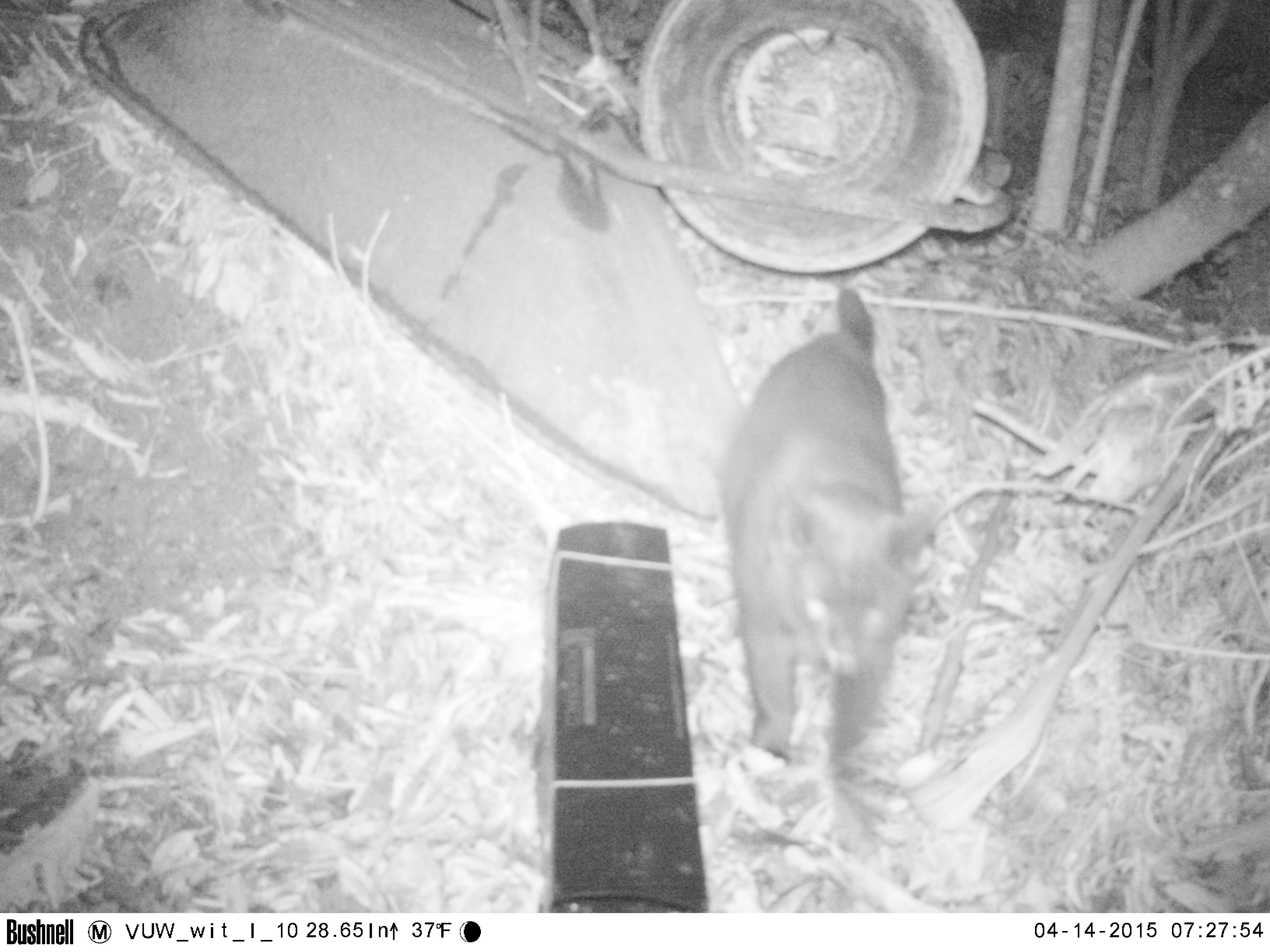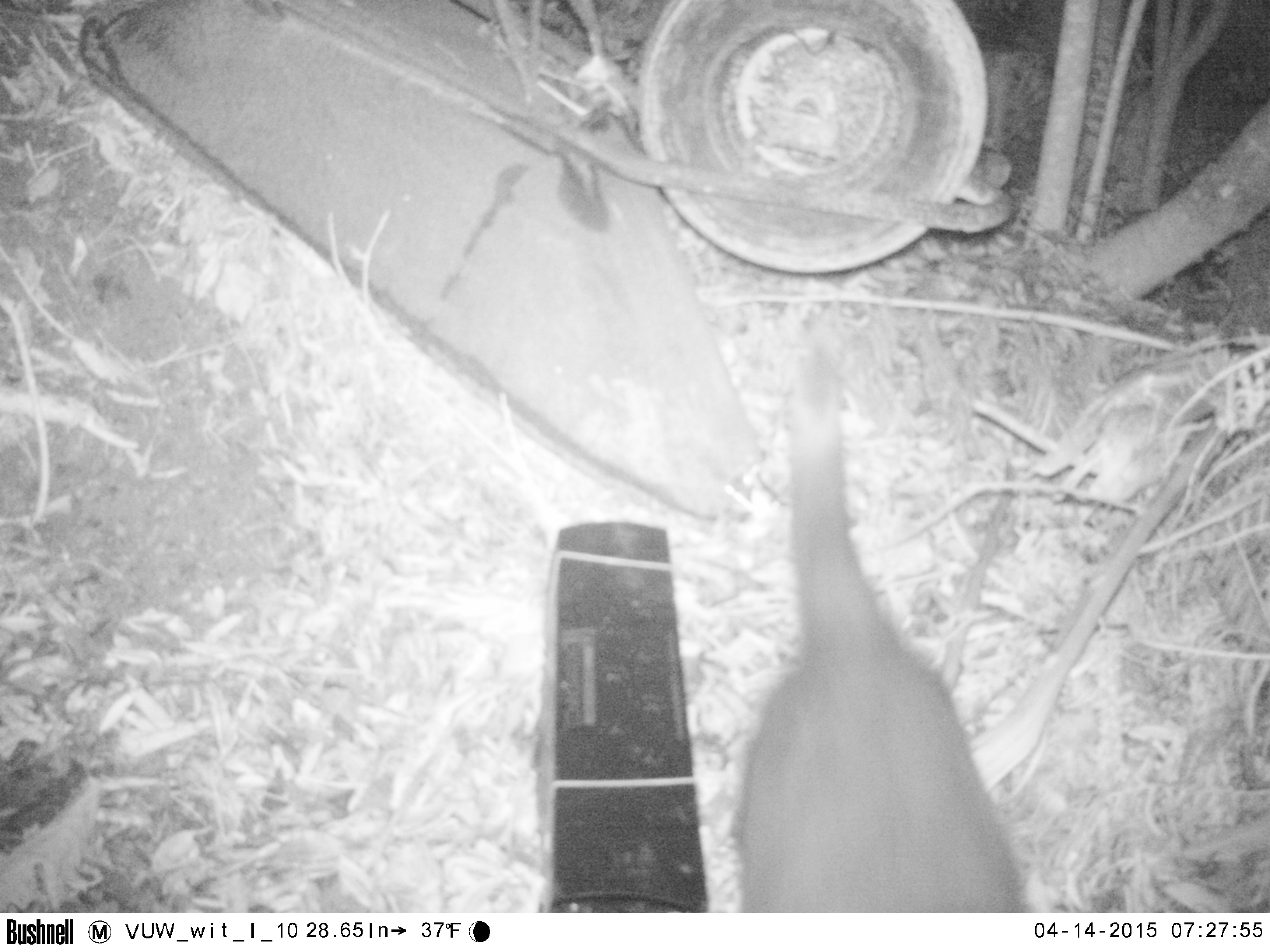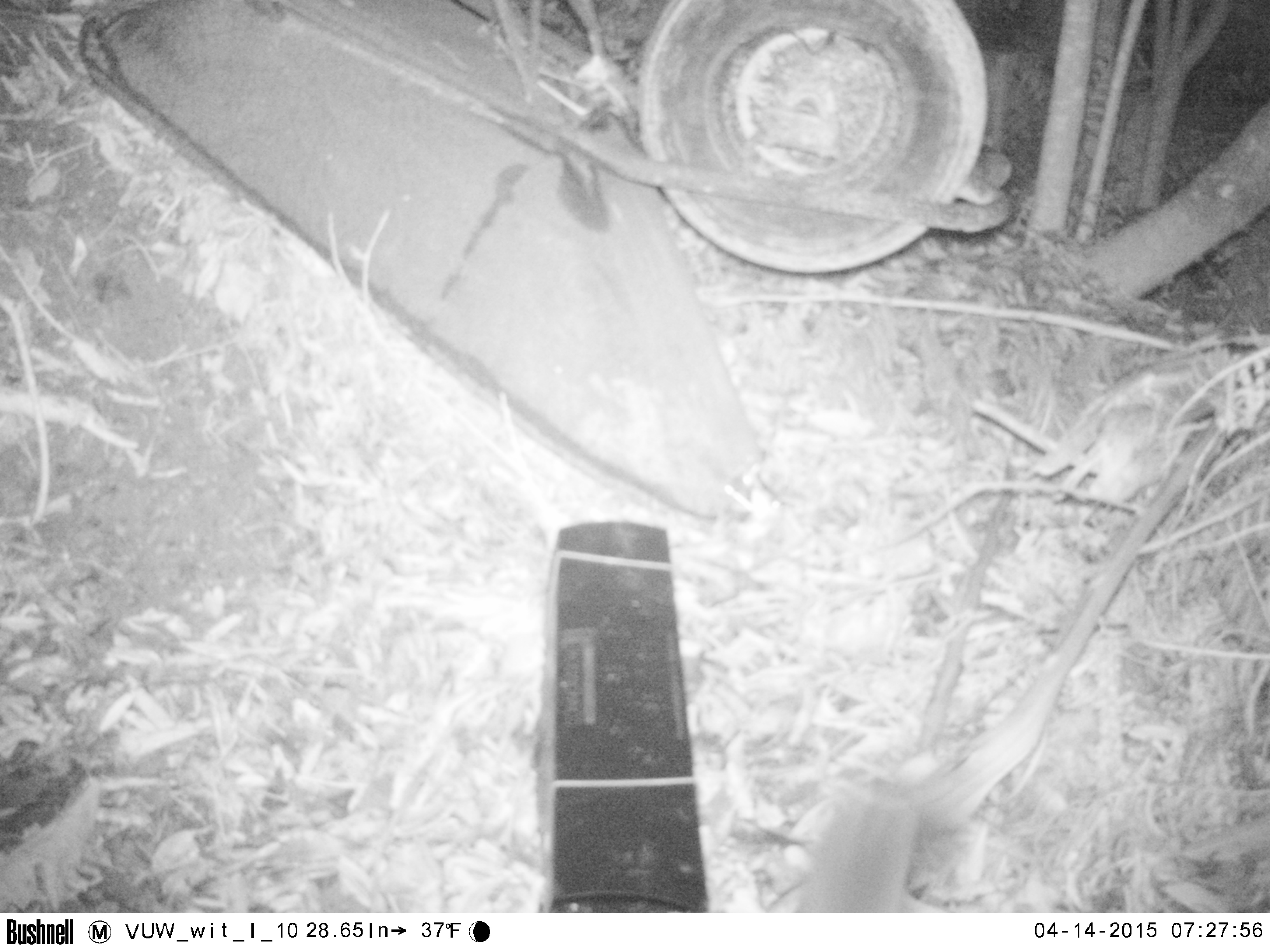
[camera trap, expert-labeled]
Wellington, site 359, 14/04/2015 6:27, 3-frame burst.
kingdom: Animalia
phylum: Chordata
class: Mammalia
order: Carnivora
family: Felidae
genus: Felis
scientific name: Felis catus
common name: cat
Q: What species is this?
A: Cat (Felis catus).